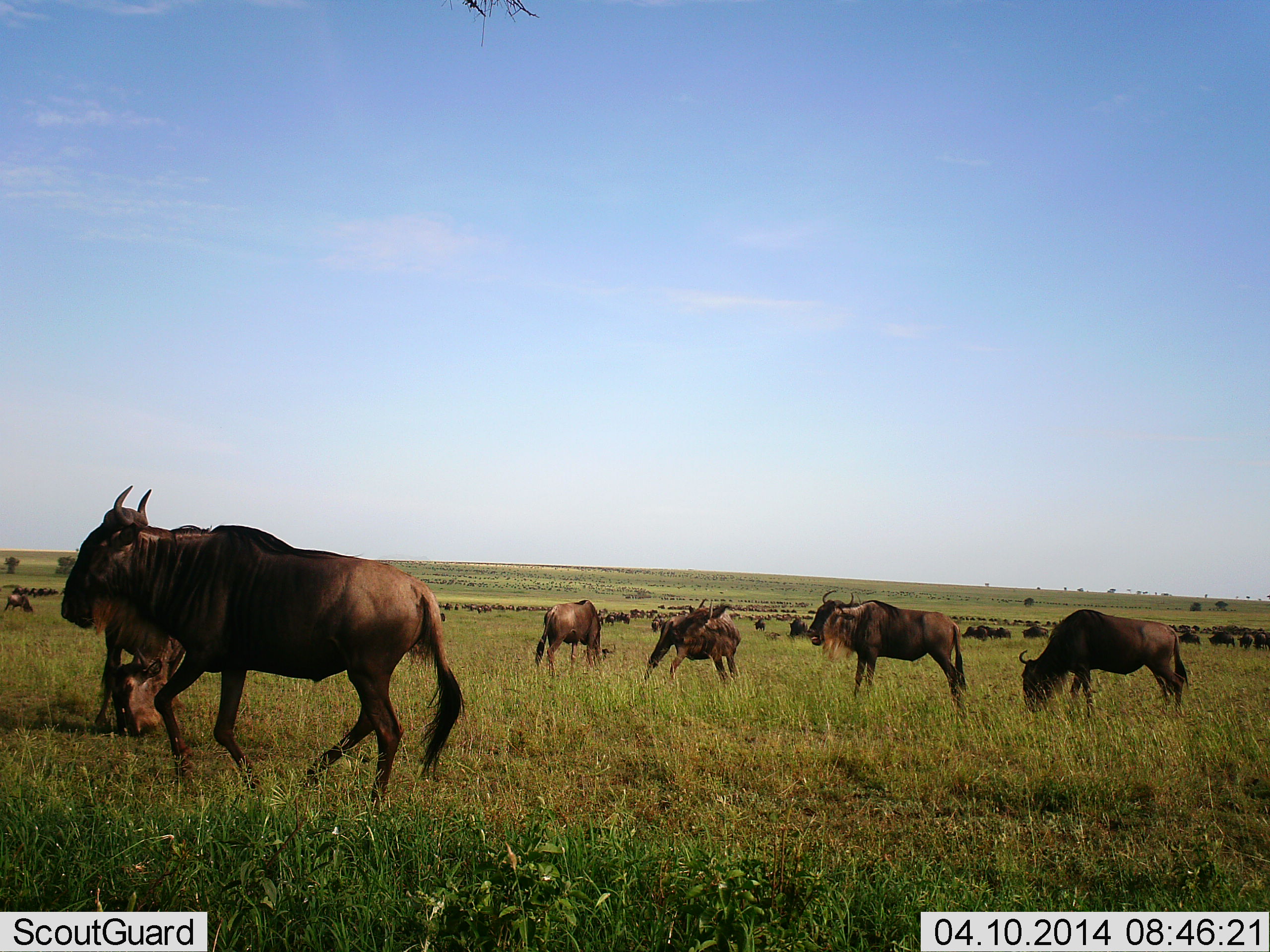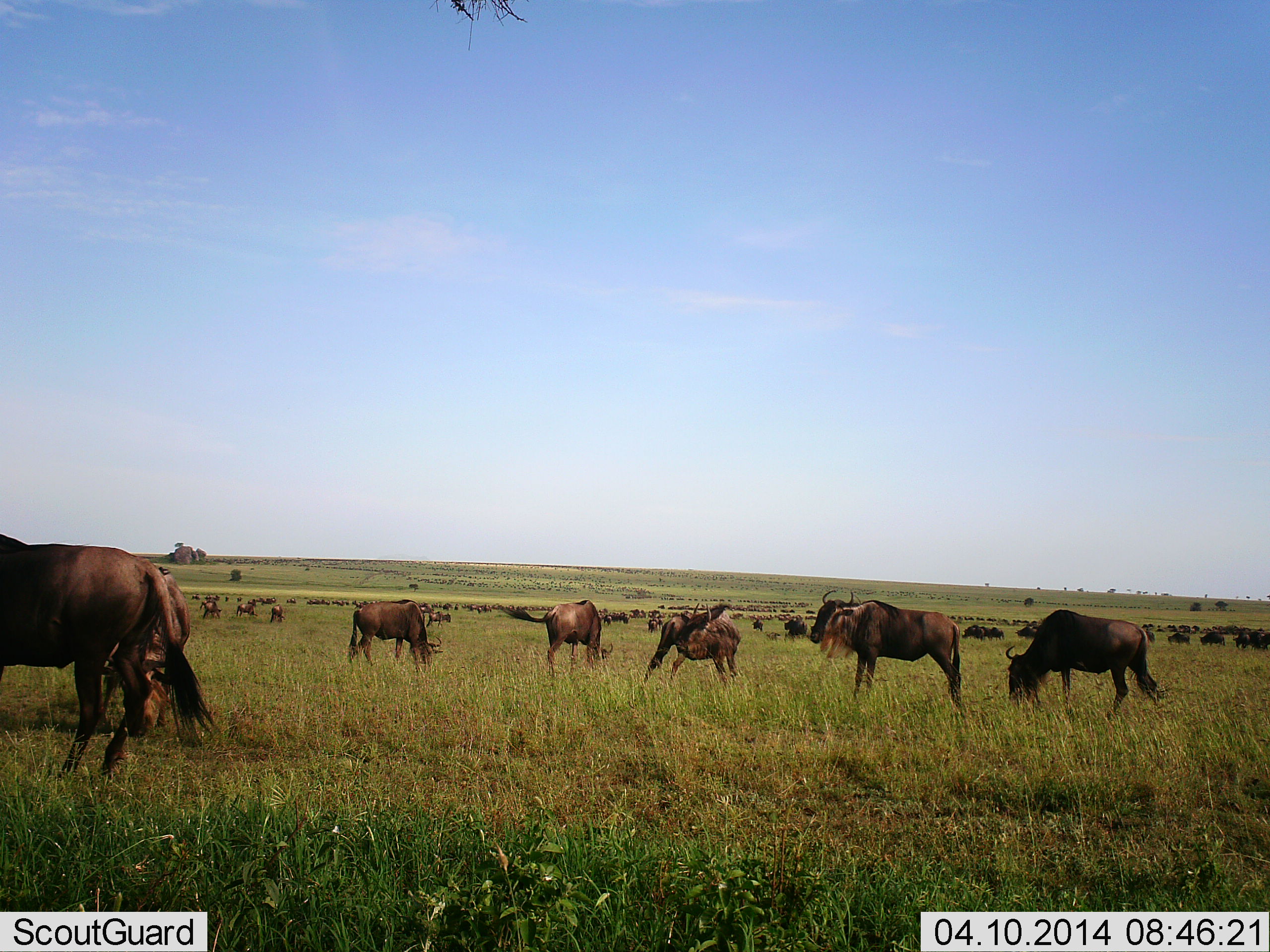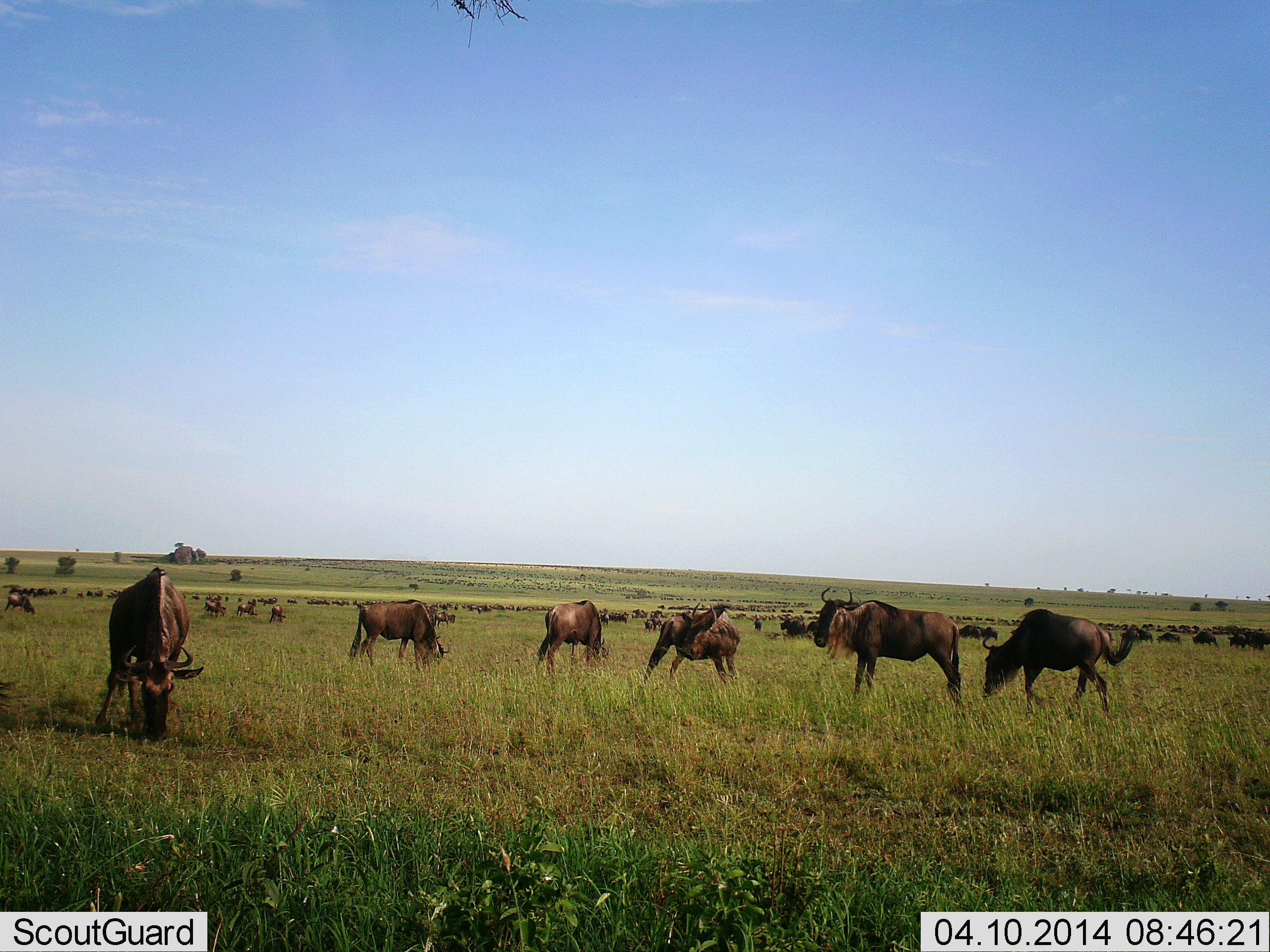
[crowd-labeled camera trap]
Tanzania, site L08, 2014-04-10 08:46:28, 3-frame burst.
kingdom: Animalia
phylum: Chordata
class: Mammalia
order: Artiodactyla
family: Bovidae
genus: Connochaetes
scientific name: Connochaetes taurinus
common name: blue wildebeest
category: wildebeest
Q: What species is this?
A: Wildebeest (blue wildebeest) (Connochaetes taurinus).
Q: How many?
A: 51+.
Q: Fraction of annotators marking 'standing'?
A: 60%.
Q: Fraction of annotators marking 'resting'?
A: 0%.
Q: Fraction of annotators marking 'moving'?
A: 40%.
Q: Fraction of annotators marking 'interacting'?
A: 10%.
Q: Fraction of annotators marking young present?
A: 0%.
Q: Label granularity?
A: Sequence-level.